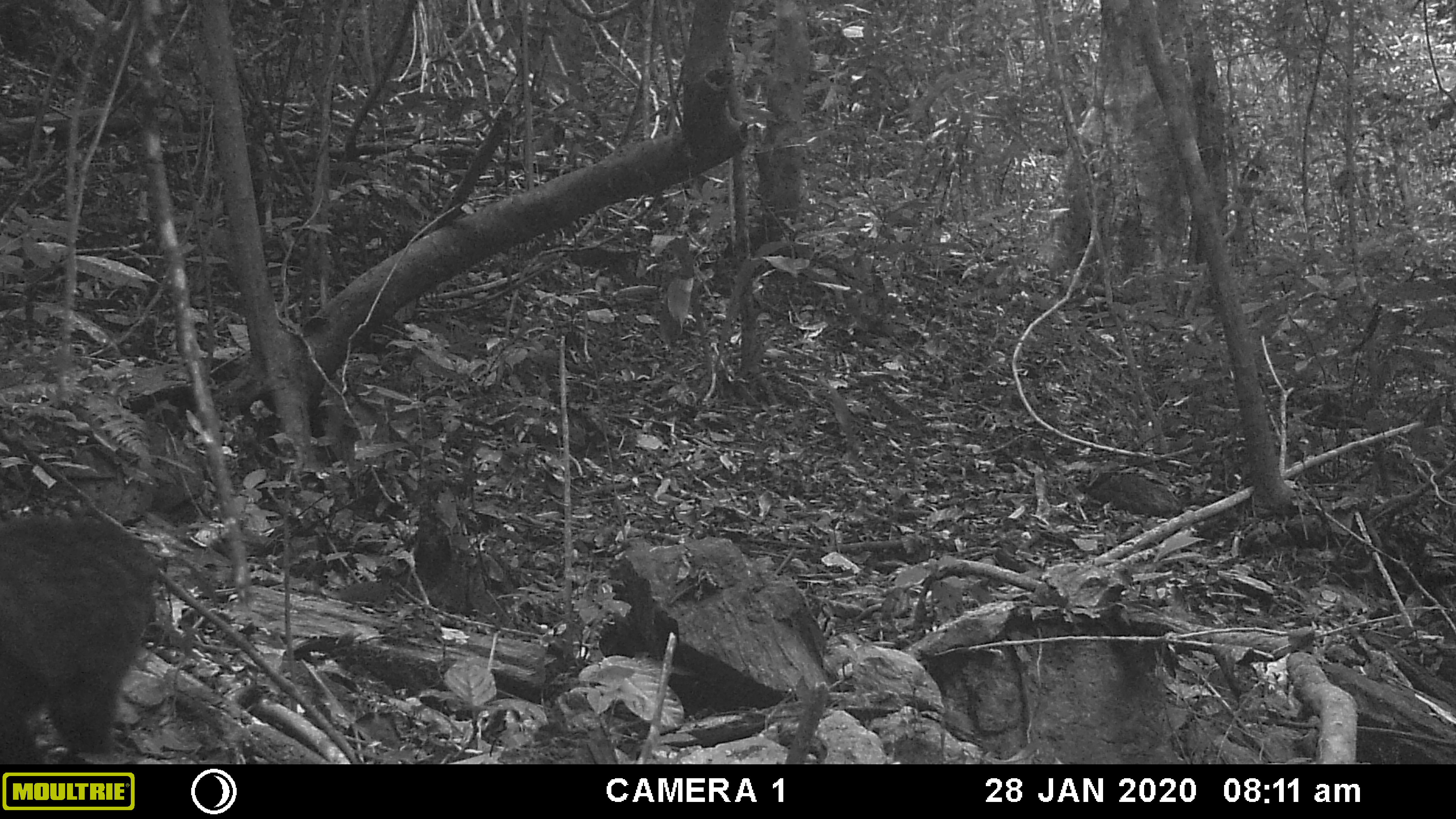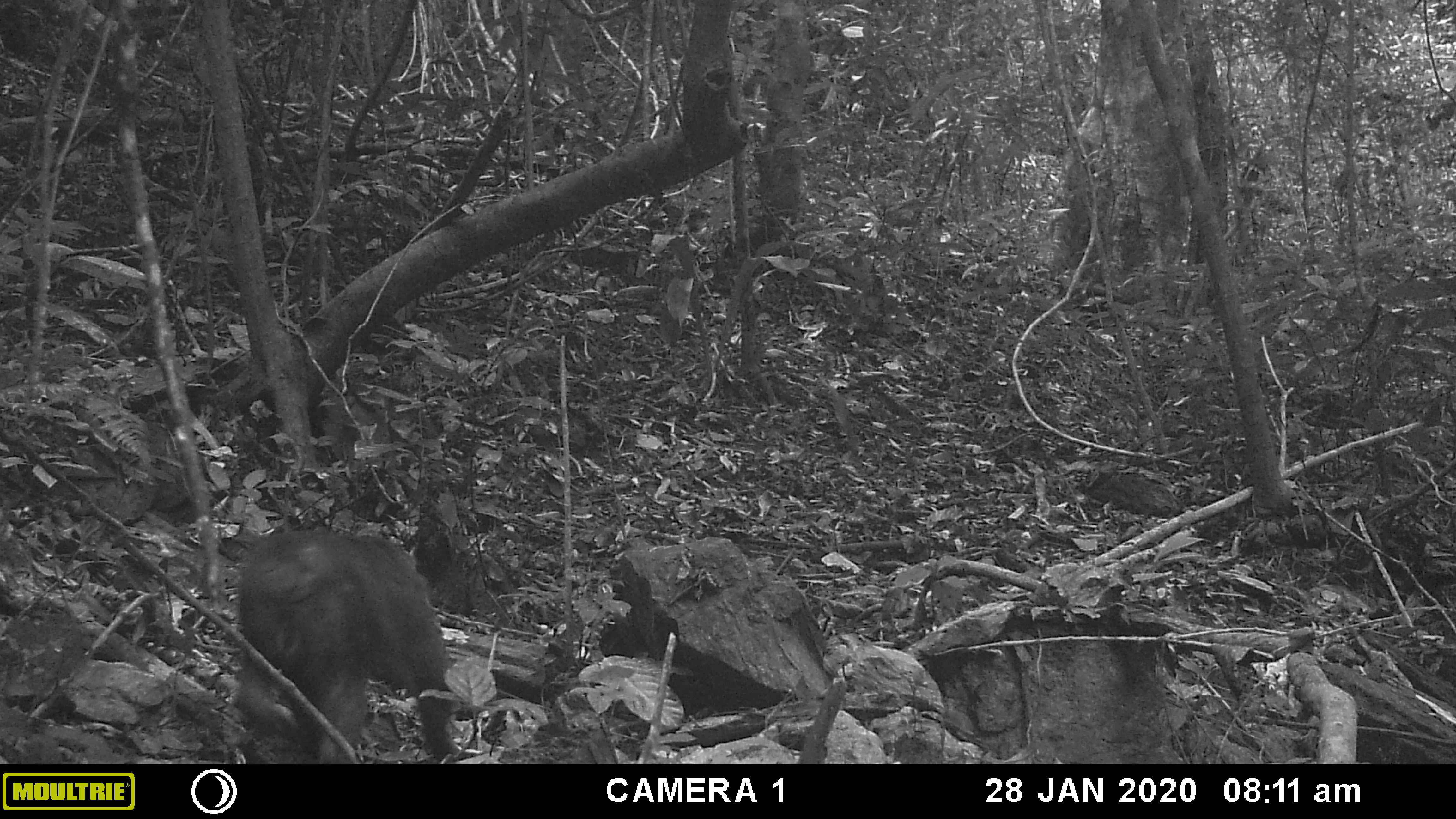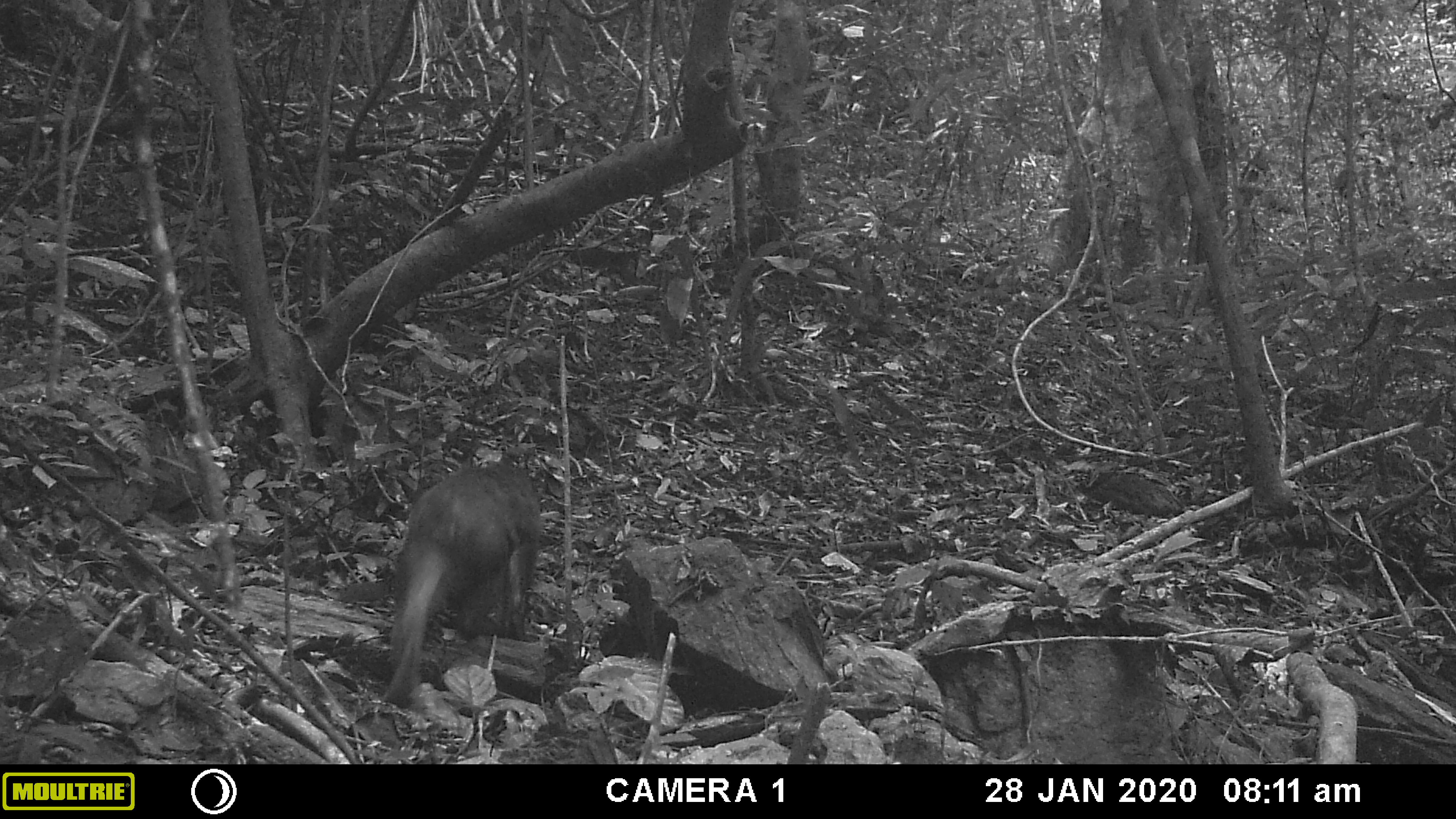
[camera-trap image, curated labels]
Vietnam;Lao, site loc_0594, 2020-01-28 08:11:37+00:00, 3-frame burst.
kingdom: Animalia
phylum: Chordata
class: Mammalia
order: Primates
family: Cercopithecidae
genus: Macaca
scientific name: Macaca arctoides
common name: stump-tailed macaque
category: stump tailed macaque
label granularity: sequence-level